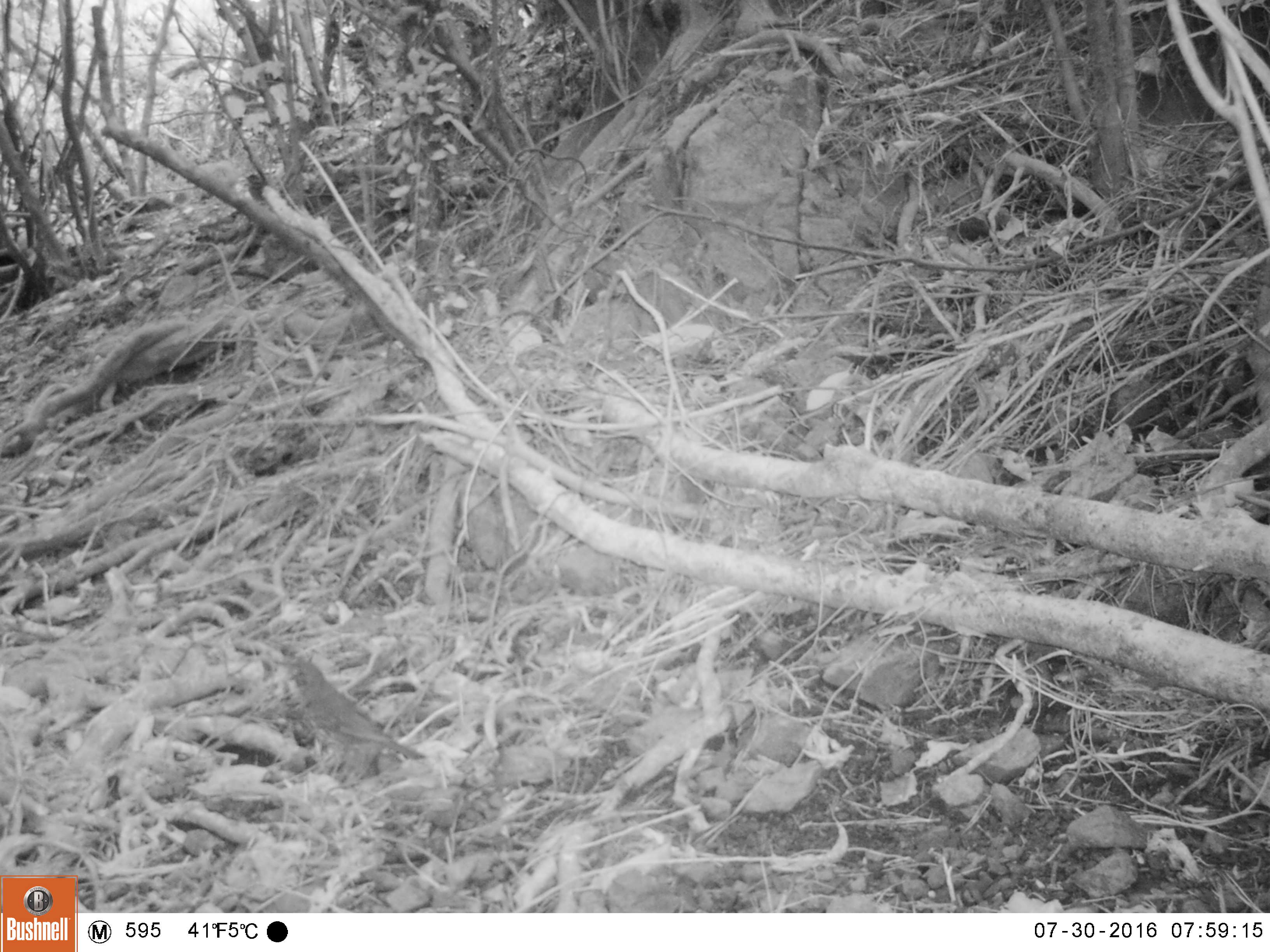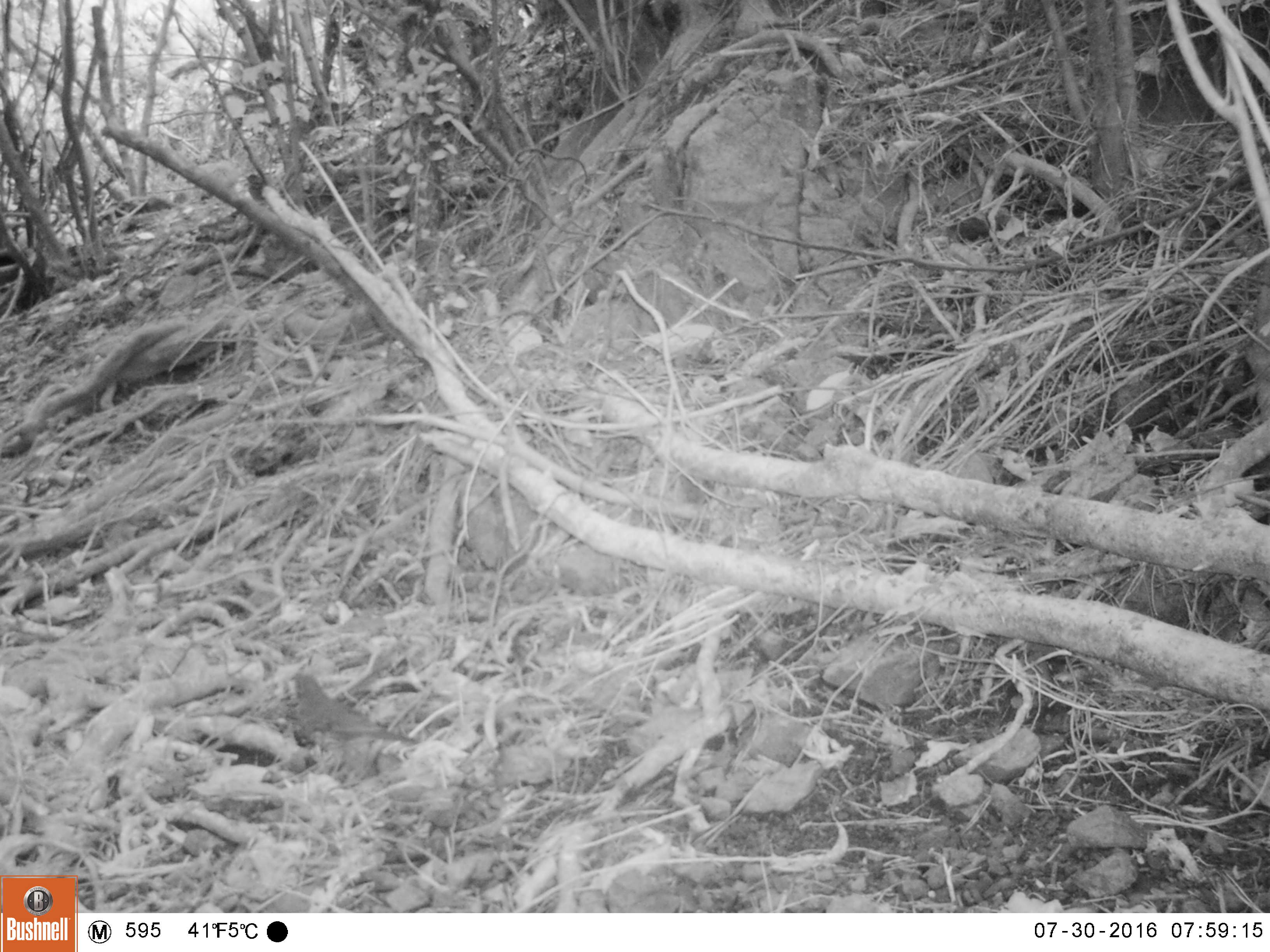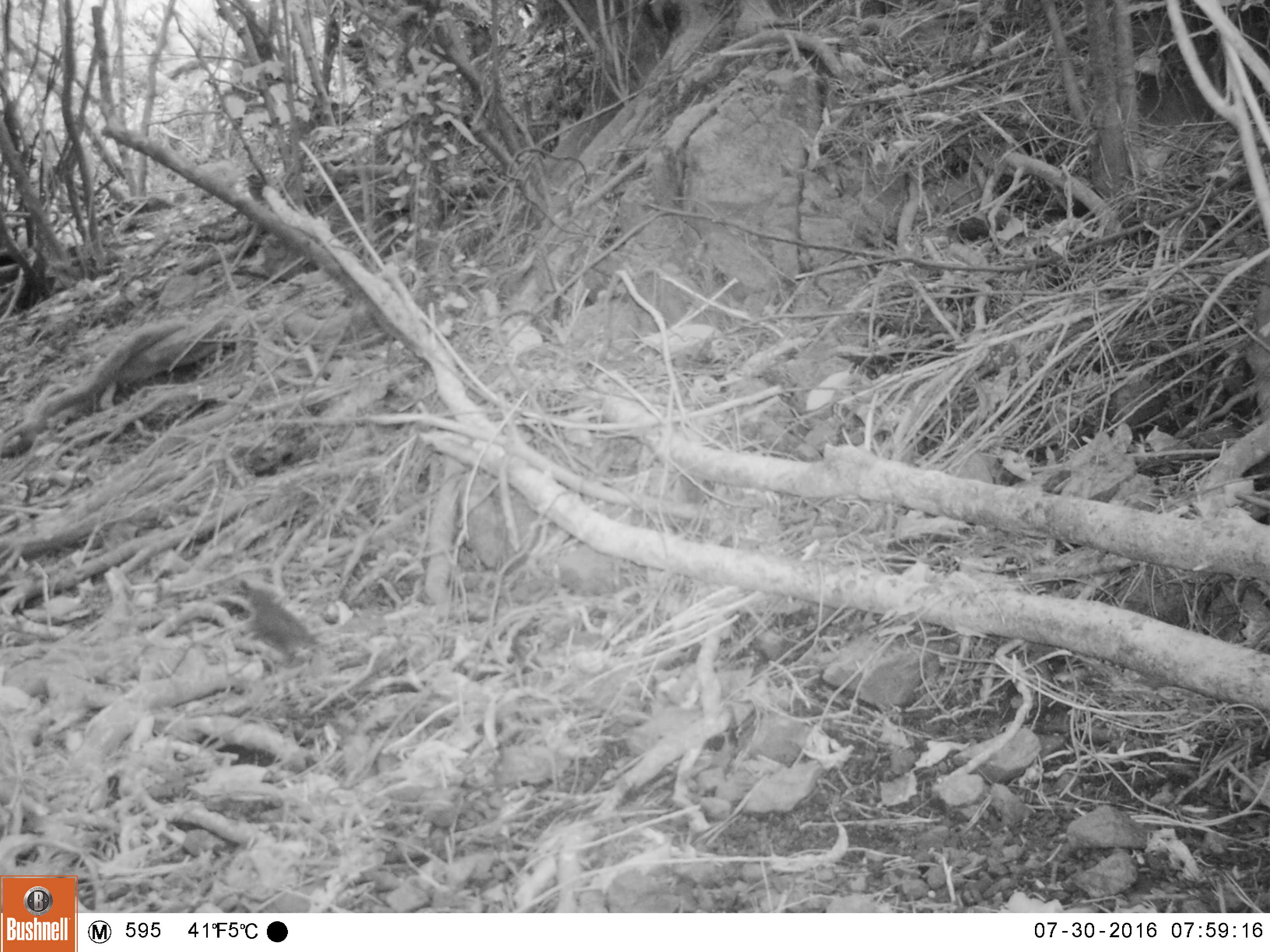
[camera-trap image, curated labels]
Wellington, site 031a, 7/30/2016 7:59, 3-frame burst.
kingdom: Animalia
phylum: Chordata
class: Aves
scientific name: Aves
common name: bird